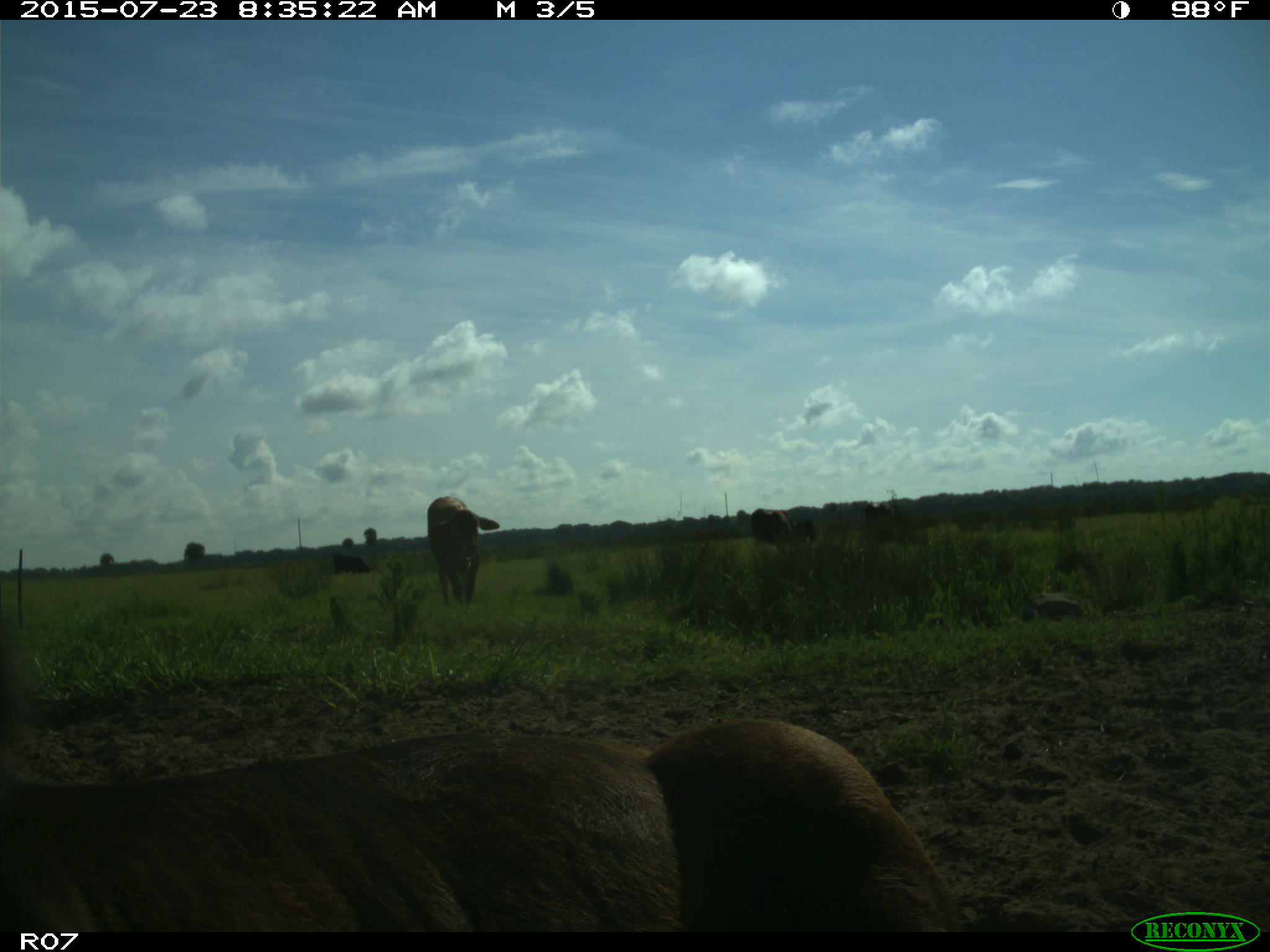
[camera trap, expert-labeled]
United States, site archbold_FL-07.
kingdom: Animalia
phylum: Chordata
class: Mammalia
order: Artiodactyla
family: Bovidae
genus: Bos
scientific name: Bos taurus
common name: domestic cow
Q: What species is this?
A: Bos taurus (domestic cow).